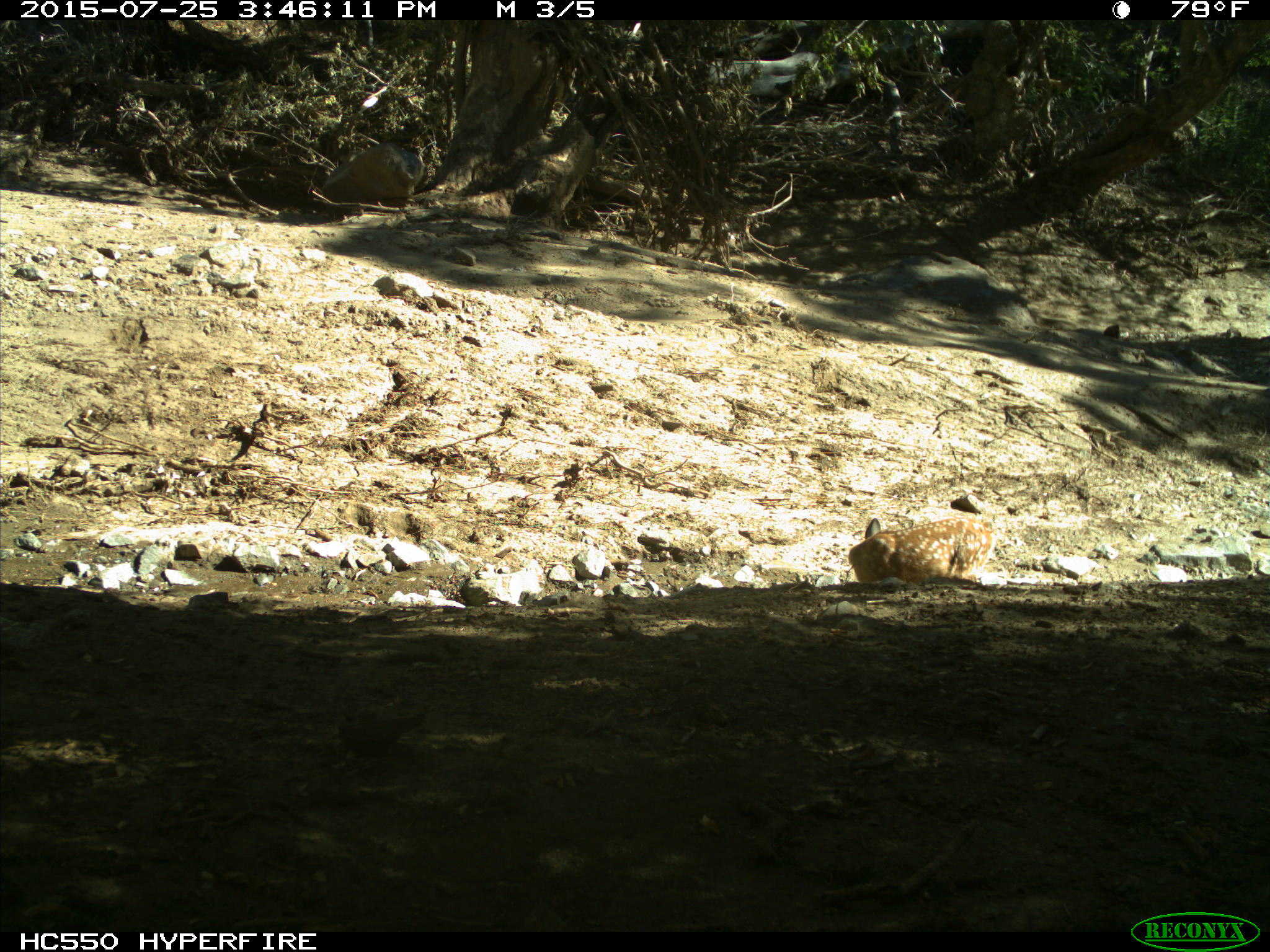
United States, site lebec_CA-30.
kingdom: Animalia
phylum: Chordata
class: Mammalia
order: Artiodactyla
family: Cervidae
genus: Odocoileus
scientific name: Odocoileus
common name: deer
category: unidentified deer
Unidentified deer (deer) (Odocoileus).